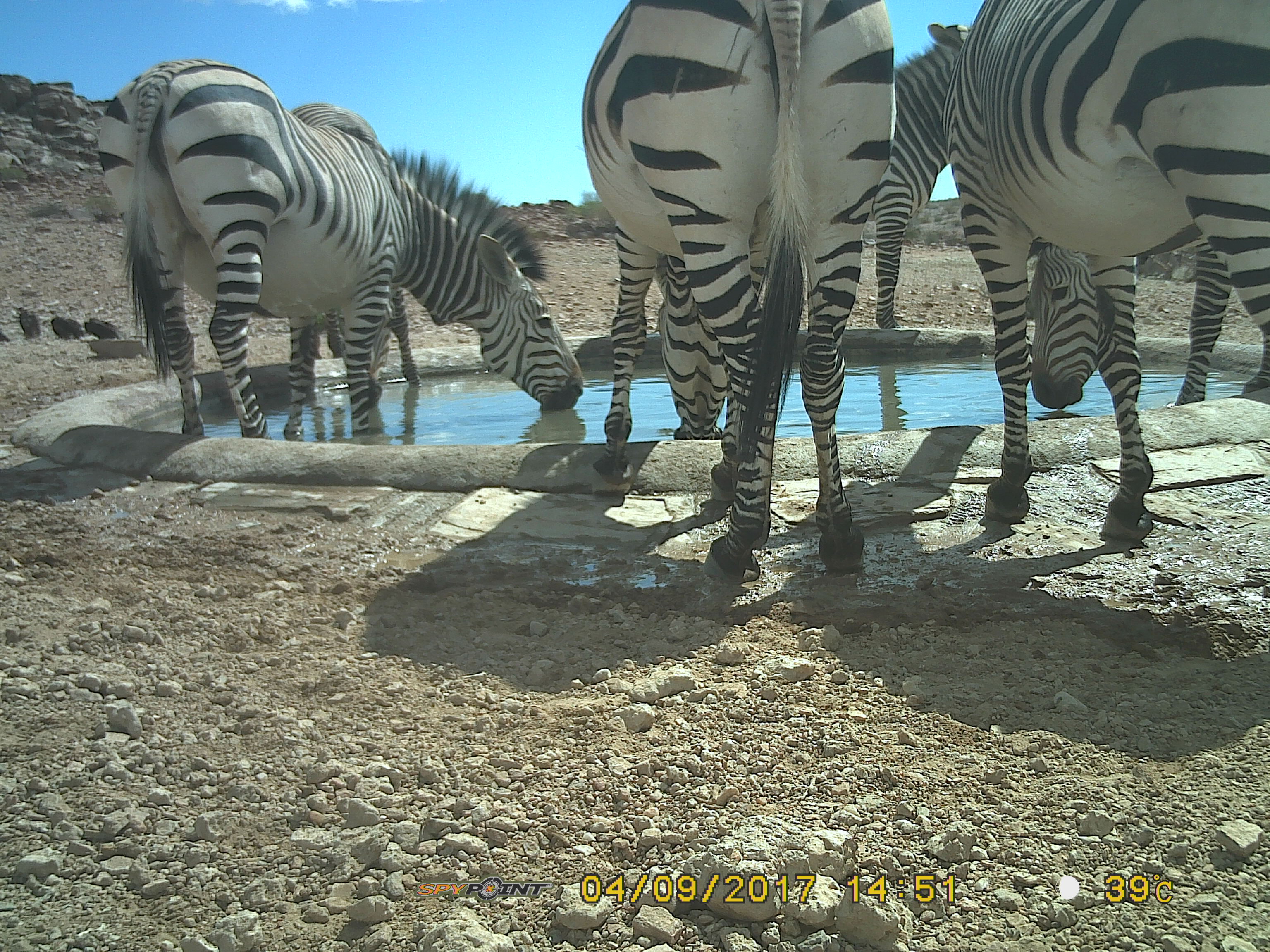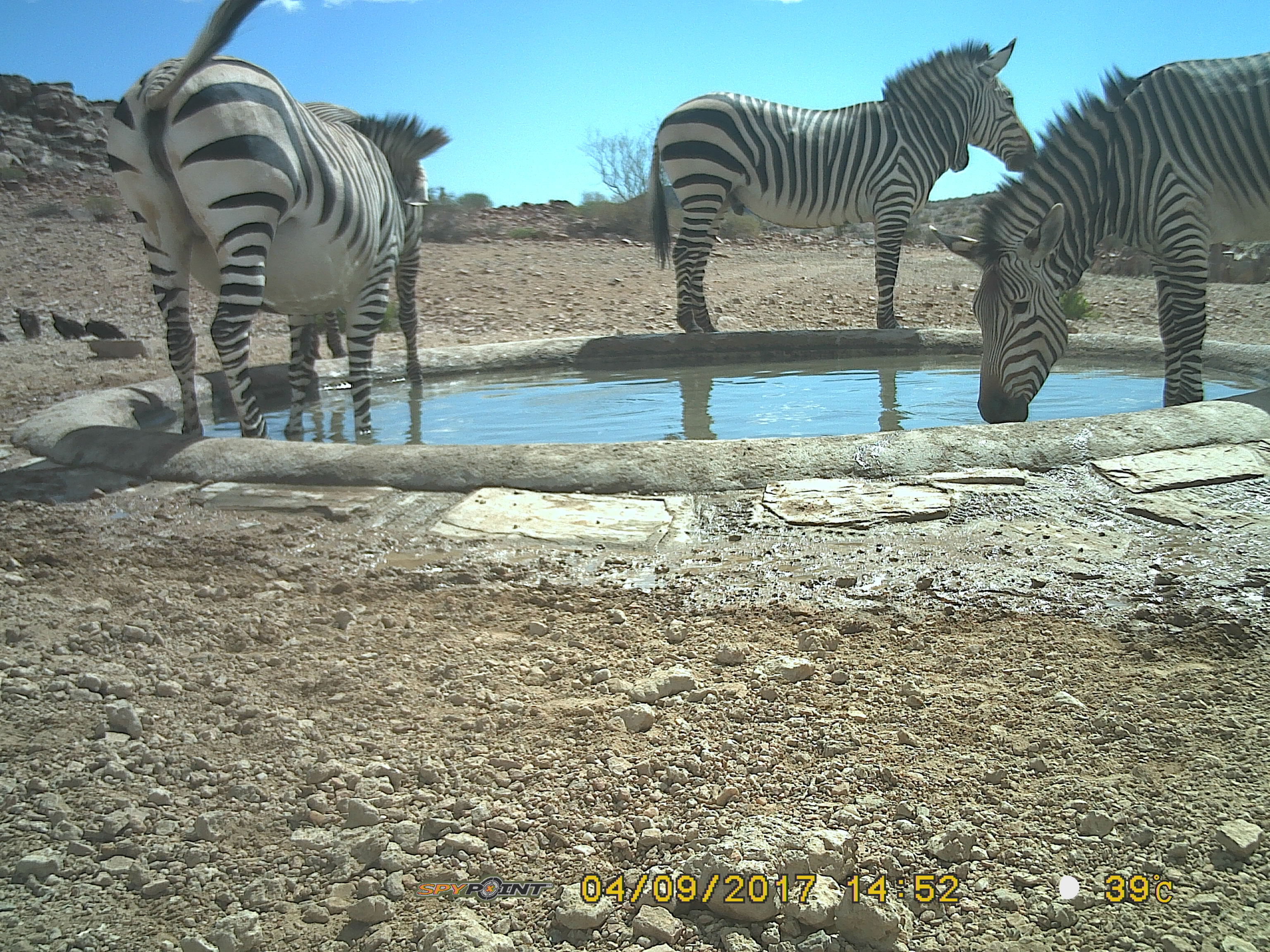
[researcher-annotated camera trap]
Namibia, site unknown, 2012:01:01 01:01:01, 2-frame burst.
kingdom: Animalia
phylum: Chordata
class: Mammalia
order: Perissodactyla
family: Equidae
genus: Equus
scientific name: Equus zebra hartmannae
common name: hartmann's mountain zebra